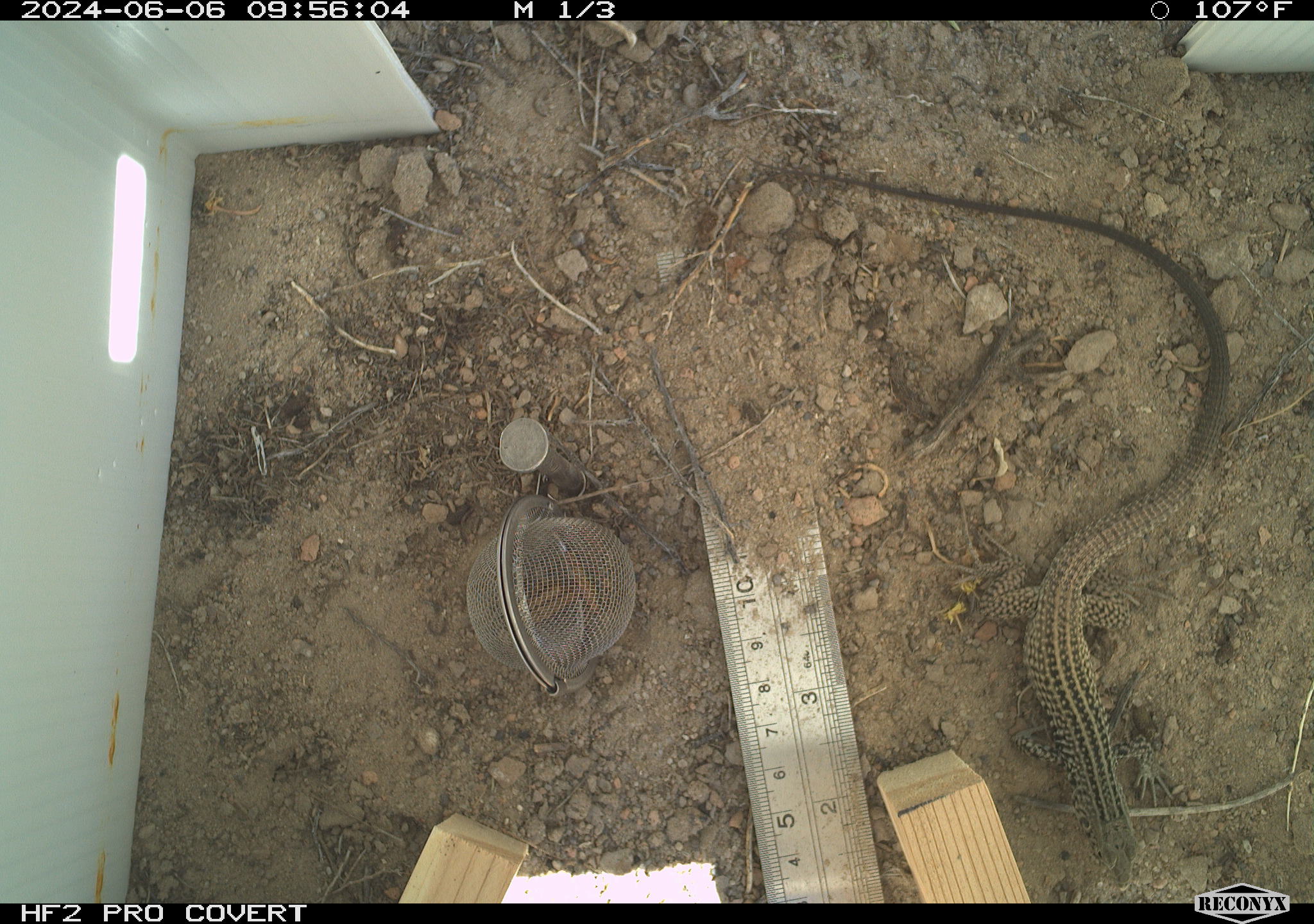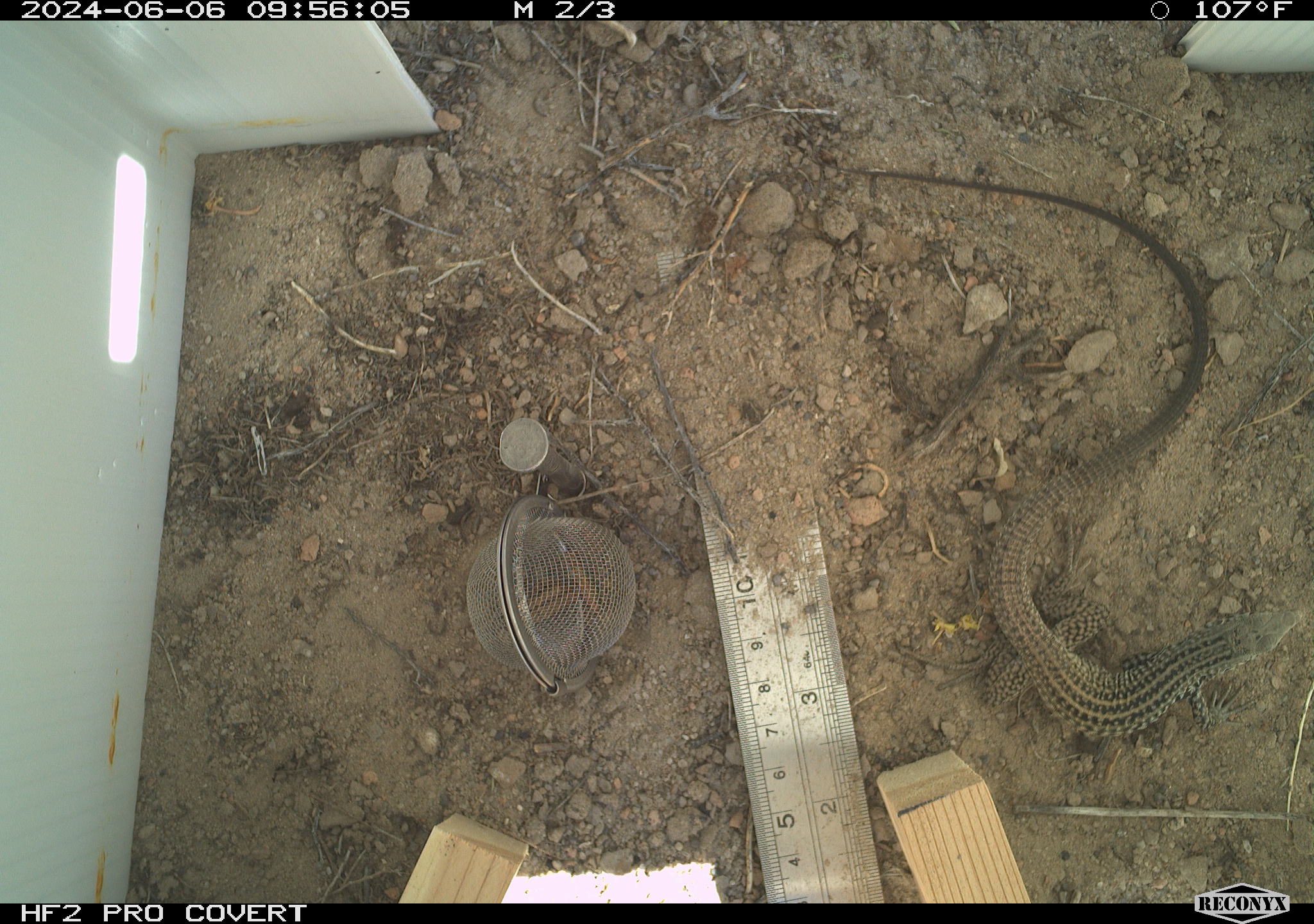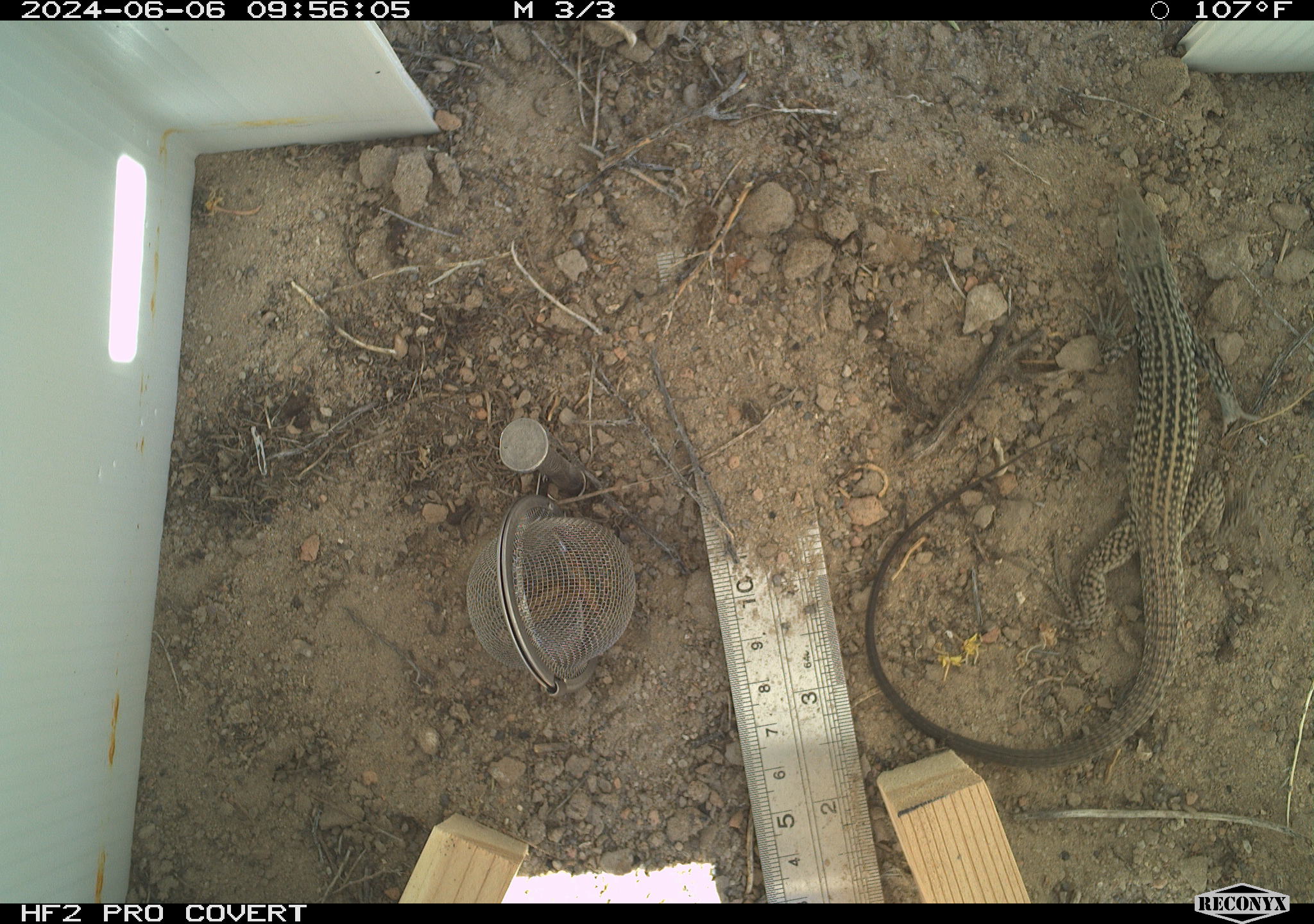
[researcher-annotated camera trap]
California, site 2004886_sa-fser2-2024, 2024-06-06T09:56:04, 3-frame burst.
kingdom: Animalia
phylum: Chordata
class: Reptilia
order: Squamata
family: Teiidae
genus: Aspidoscelis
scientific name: Aspidoscelis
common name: whiptail lizards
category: aspidoscelis species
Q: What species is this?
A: Aspidoscelis species (whiptail lizards) (Aspidoscelis).